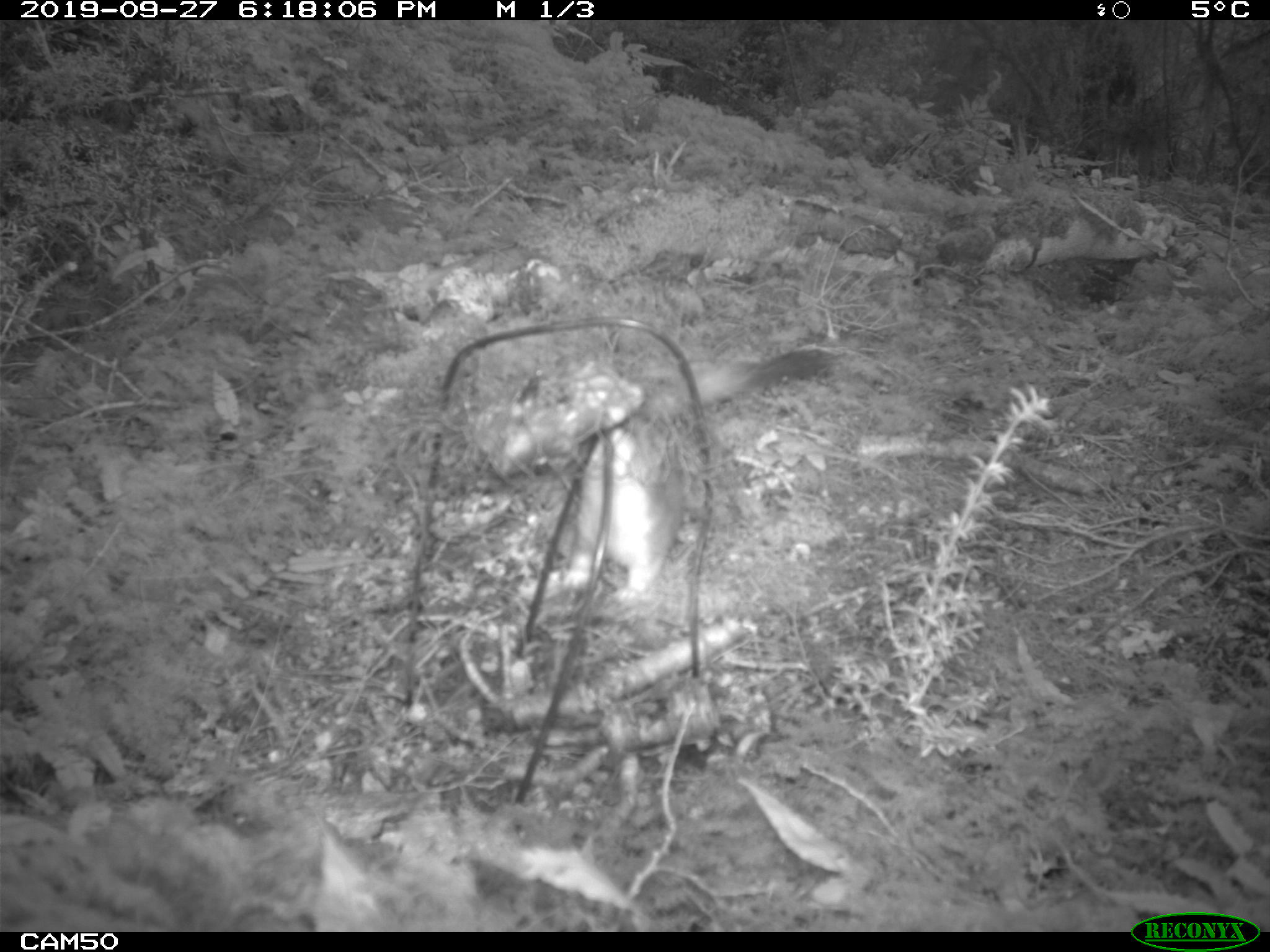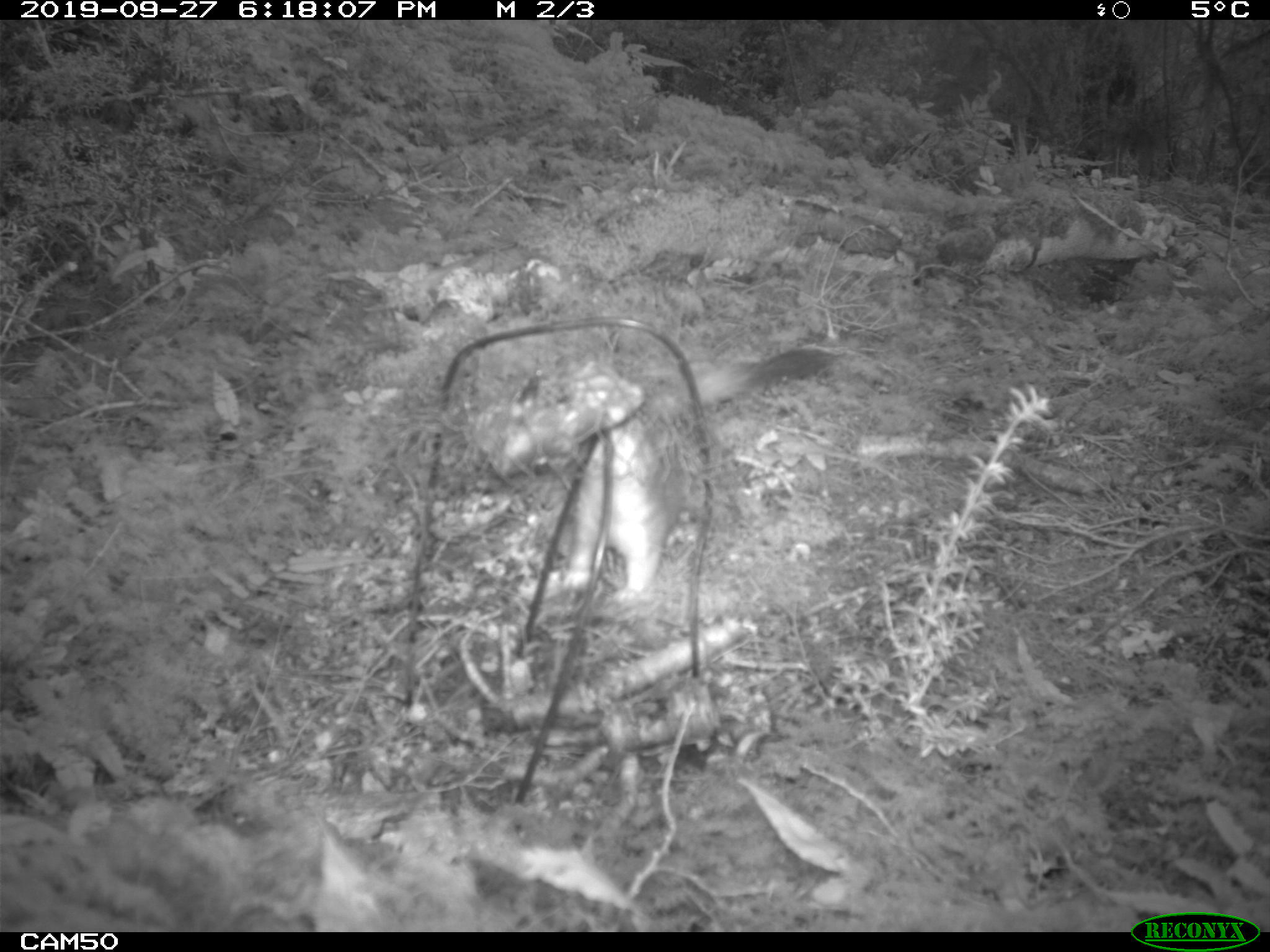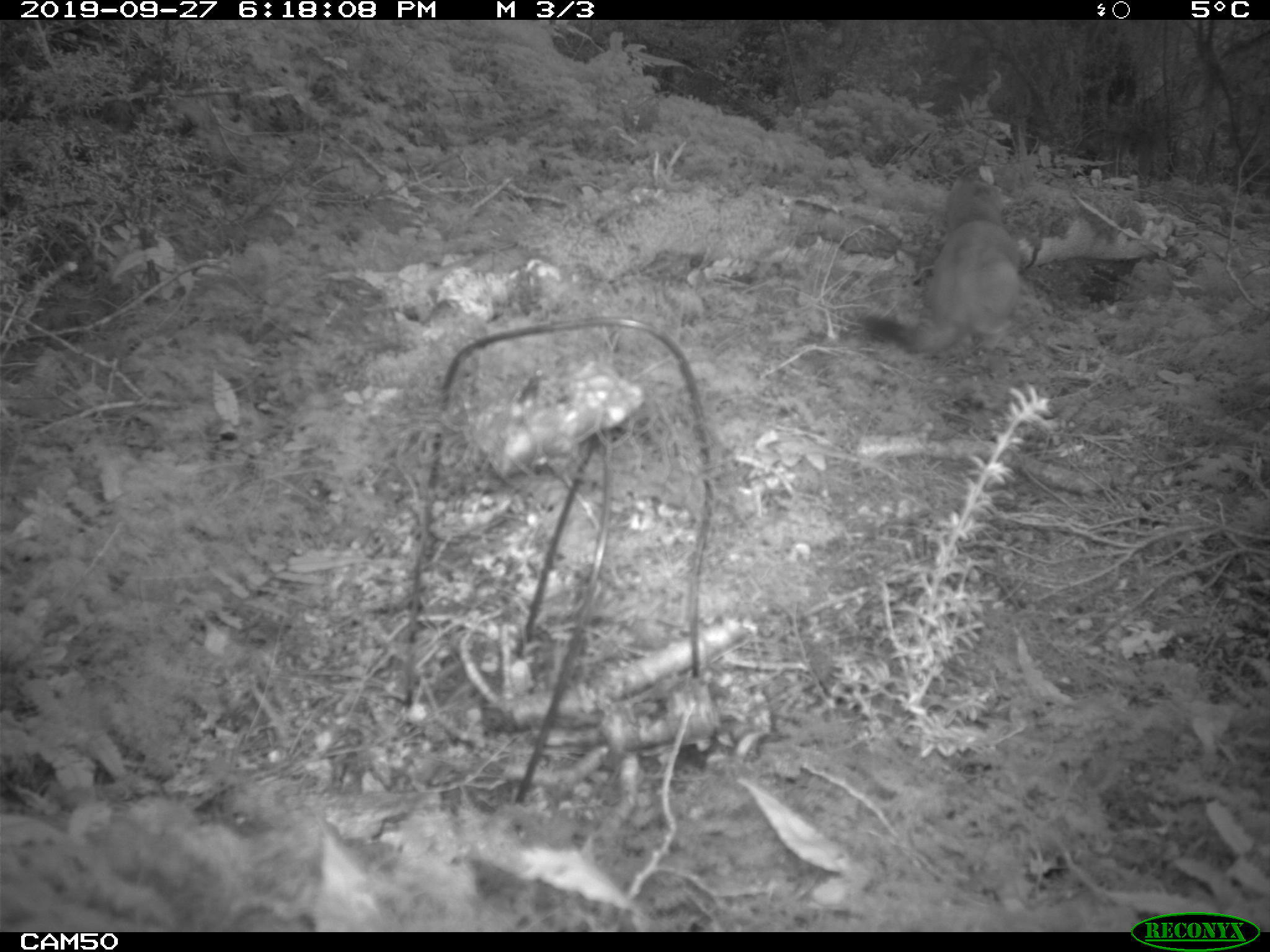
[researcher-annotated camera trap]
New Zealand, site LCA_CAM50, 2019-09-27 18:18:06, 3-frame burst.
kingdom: Animalia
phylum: Chordata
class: Mammalia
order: Carnivora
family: Mustelidae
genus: Mustela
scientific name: Mustela erminea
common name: stoat